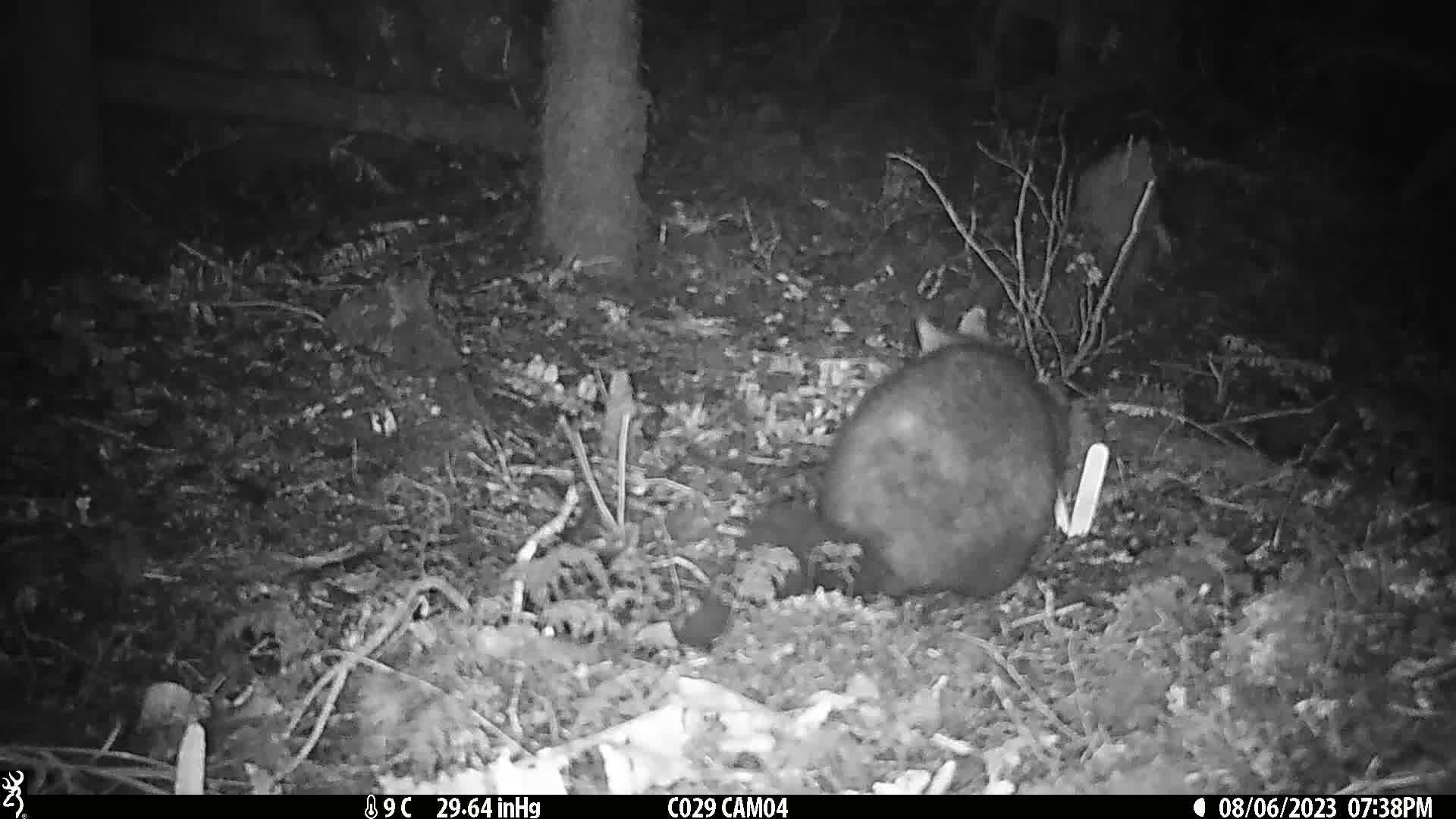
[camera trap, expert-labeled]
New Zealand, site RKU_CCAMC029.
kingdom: Animalia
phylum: Chordata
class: Mammalia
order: Diprotodontia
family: Phalangeridae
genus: Trichosurus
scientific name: Trichosurus vulpecula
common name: common brushtail possum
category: possum